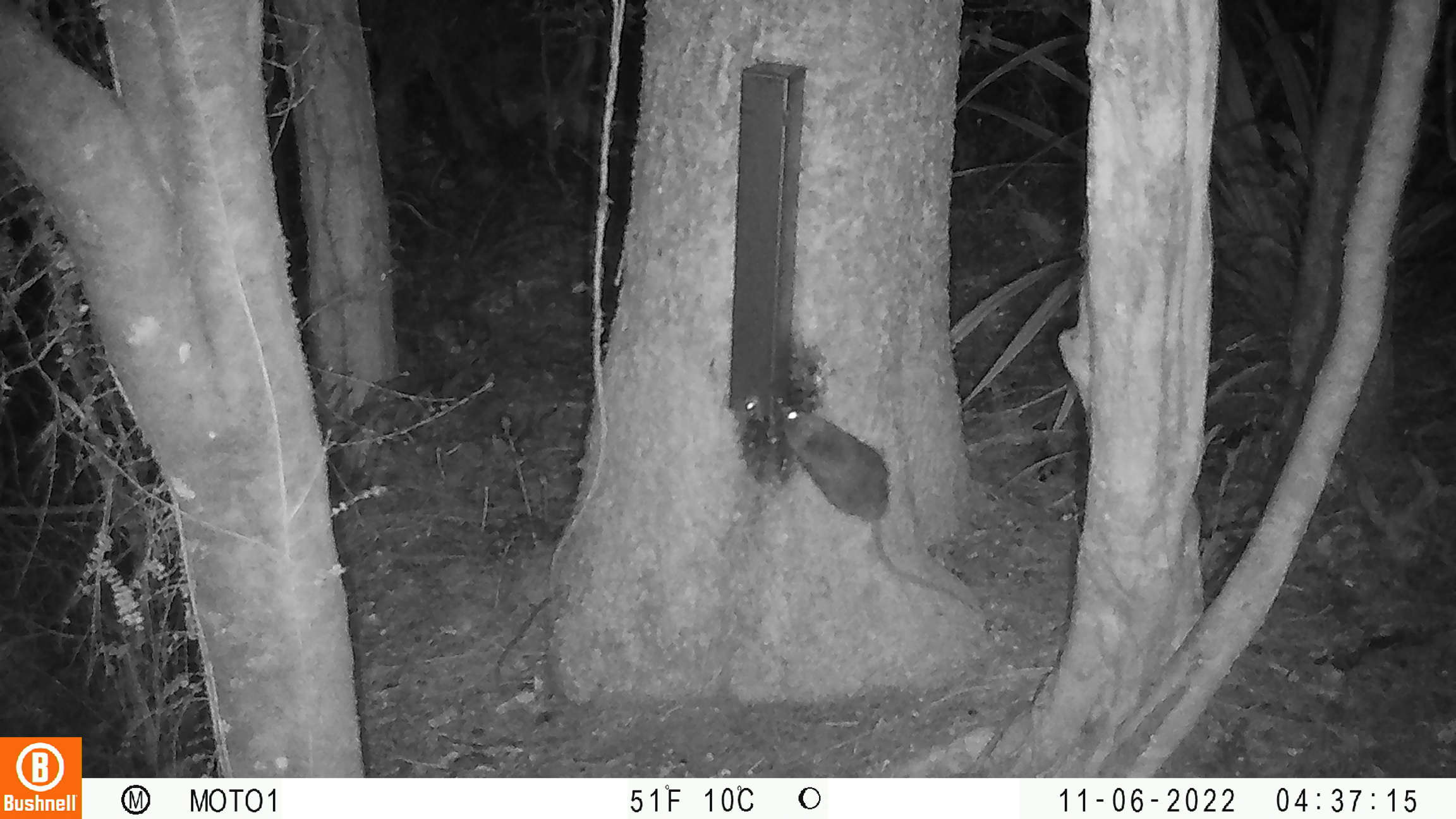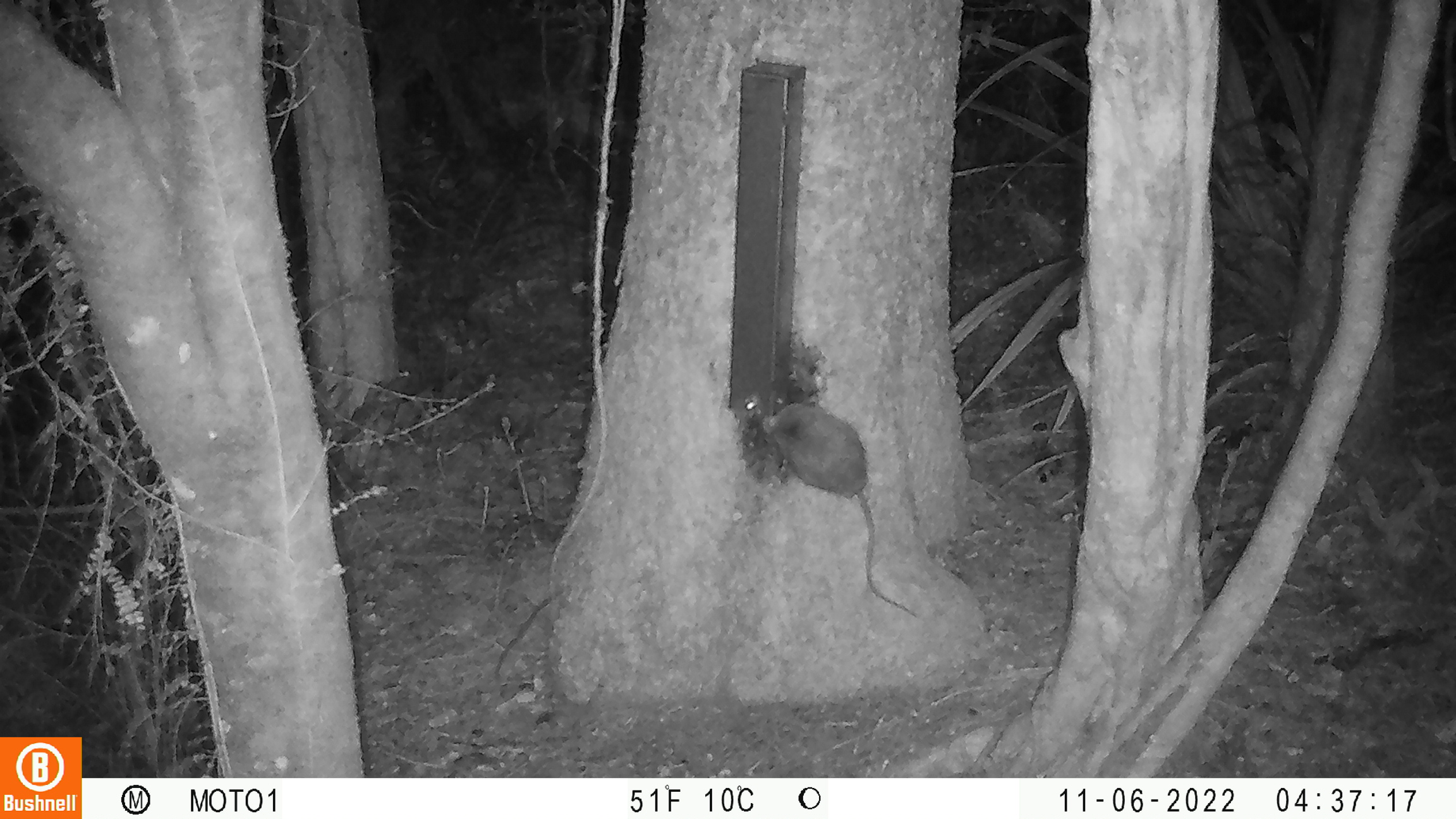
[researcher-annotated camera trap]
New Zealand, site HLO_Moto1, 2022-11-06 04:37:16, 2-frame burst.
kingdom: Animalia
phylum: Chordata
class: Mammalia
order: Rodentia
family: Muridae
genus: Rattus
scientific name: Rattus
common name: rat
Rat (Rattus).